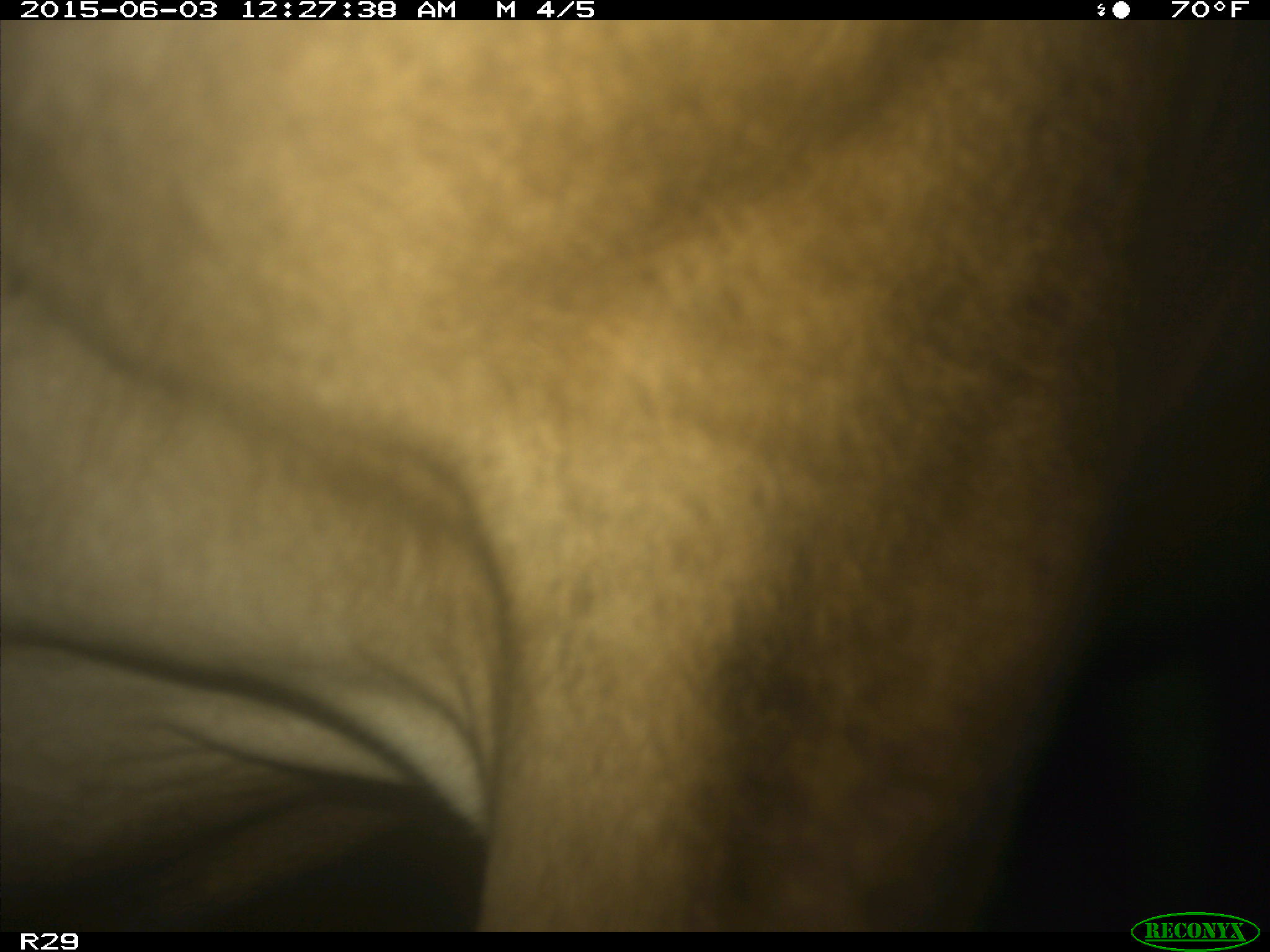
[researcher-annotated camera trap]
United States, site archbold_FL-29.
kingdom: Animalia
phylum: Chordata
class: Mammalia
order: Artiodactyla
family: Bovidae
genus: Bos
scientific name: Bos taurus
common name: domestic cow